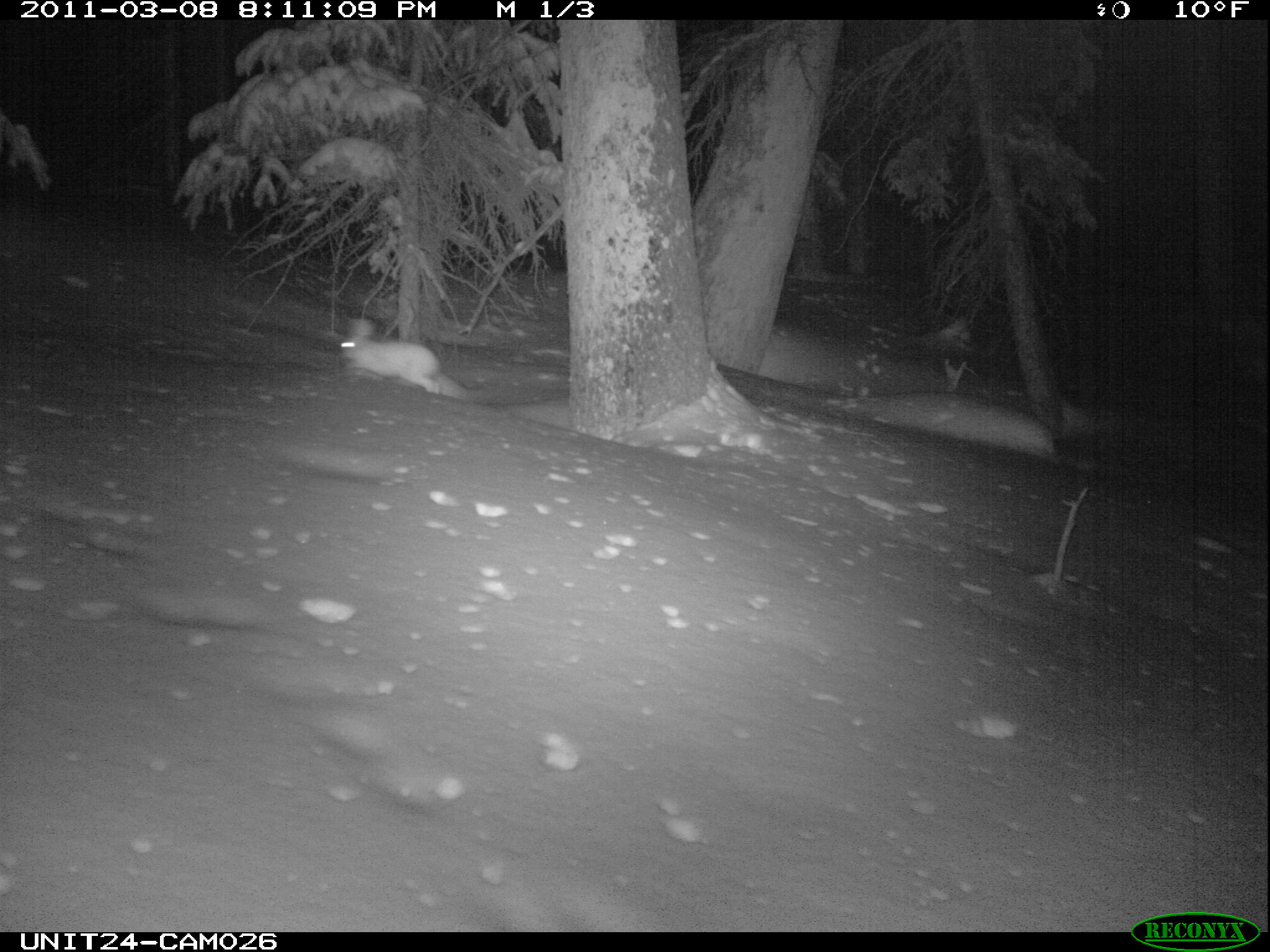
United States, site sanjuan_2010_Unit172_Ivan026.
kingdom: Animalia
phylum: Chordata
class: Mammalia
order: Lagomorpha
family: Leporidae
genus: Lepus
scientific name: Lepus americanus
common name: snowshoe hare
Lepus americanus (snowshoe hare).